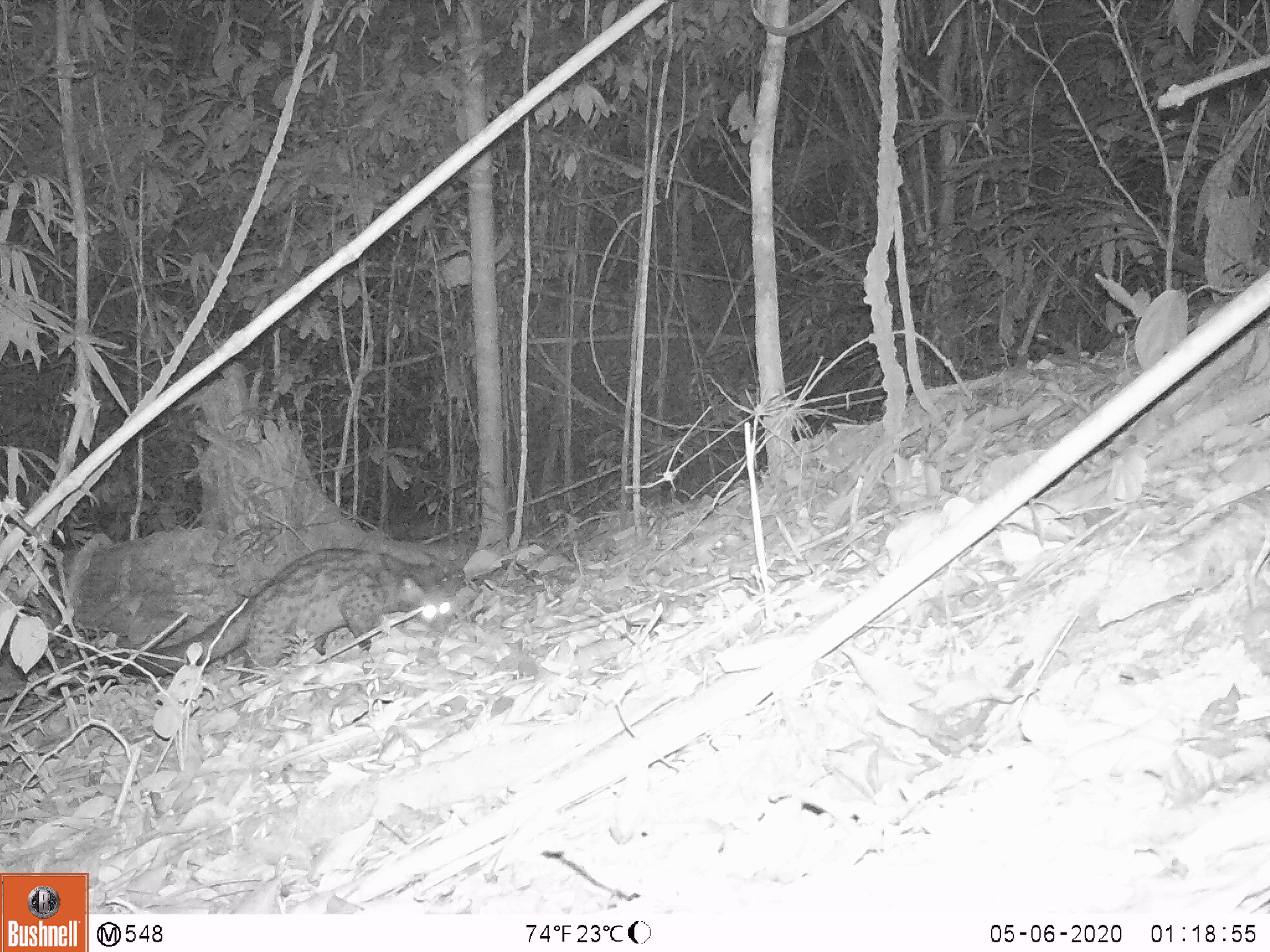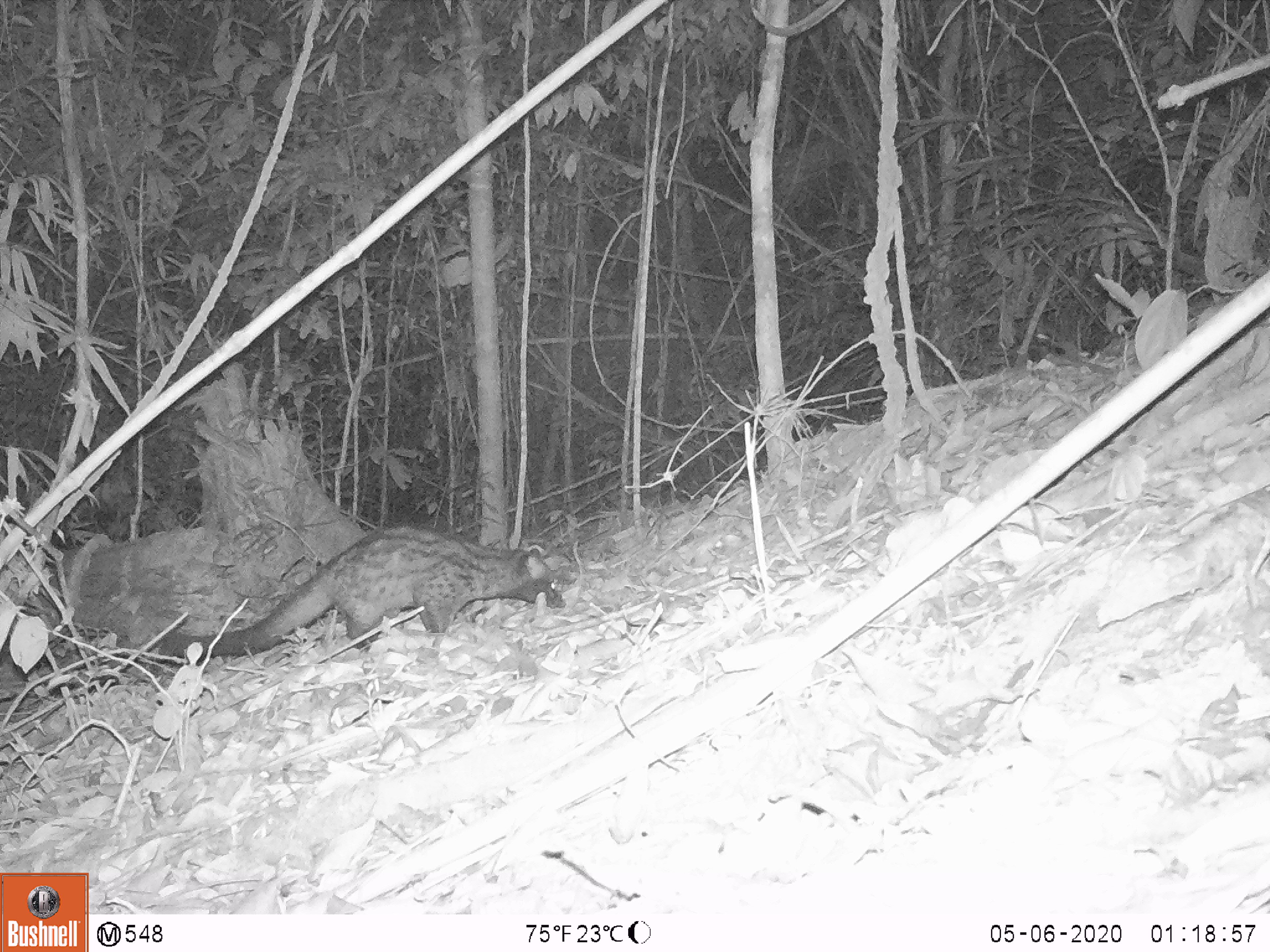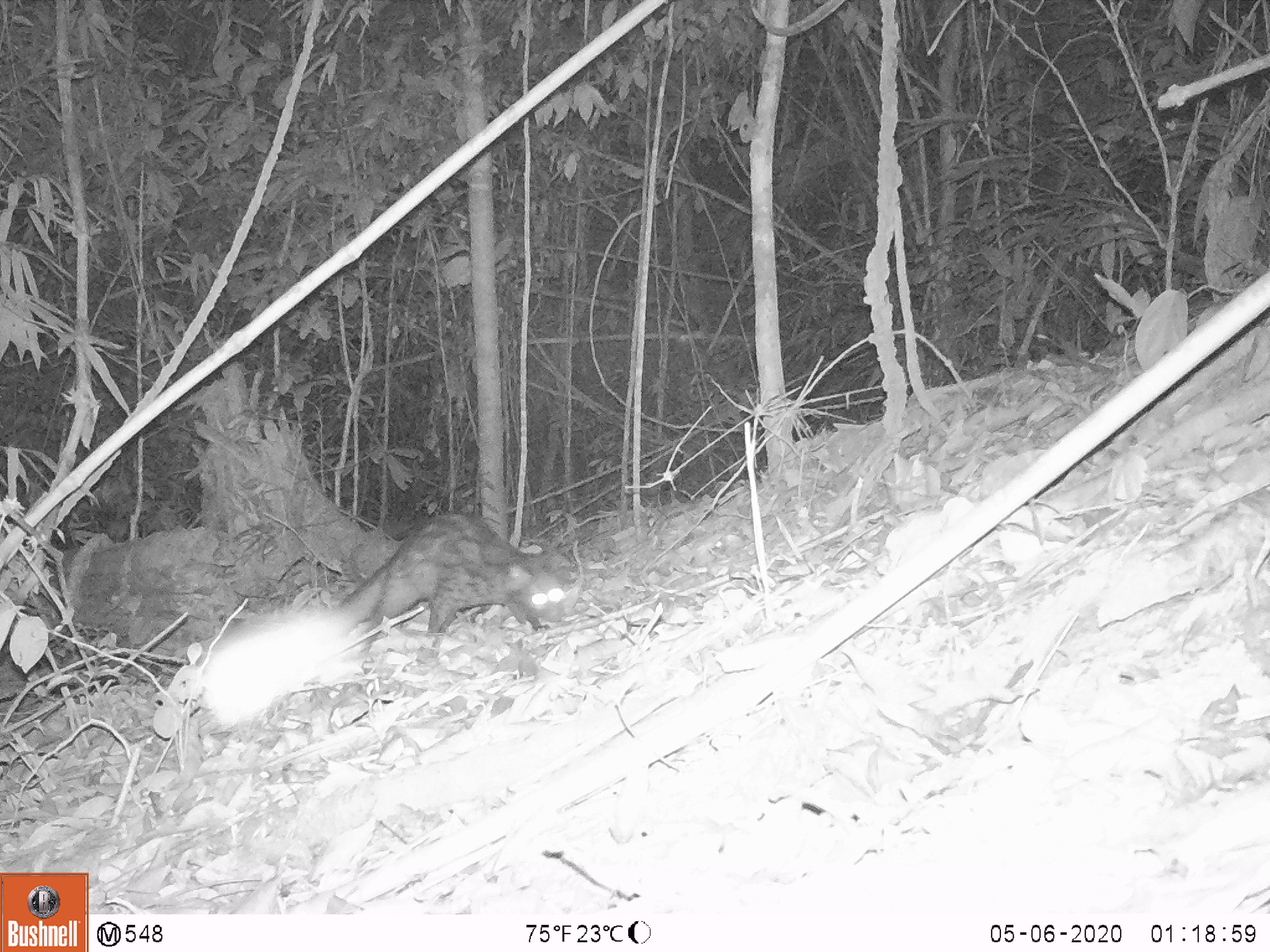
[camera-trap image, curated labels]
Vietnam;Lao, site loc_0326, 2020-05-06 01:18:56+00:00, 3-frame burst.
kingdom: Animalia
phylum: Chordata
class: Mammalia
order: Carnivora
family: Viverridae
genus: Paradoxurus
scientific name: Paradoxurus hermaphroditus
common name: common palm civet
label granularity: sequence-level